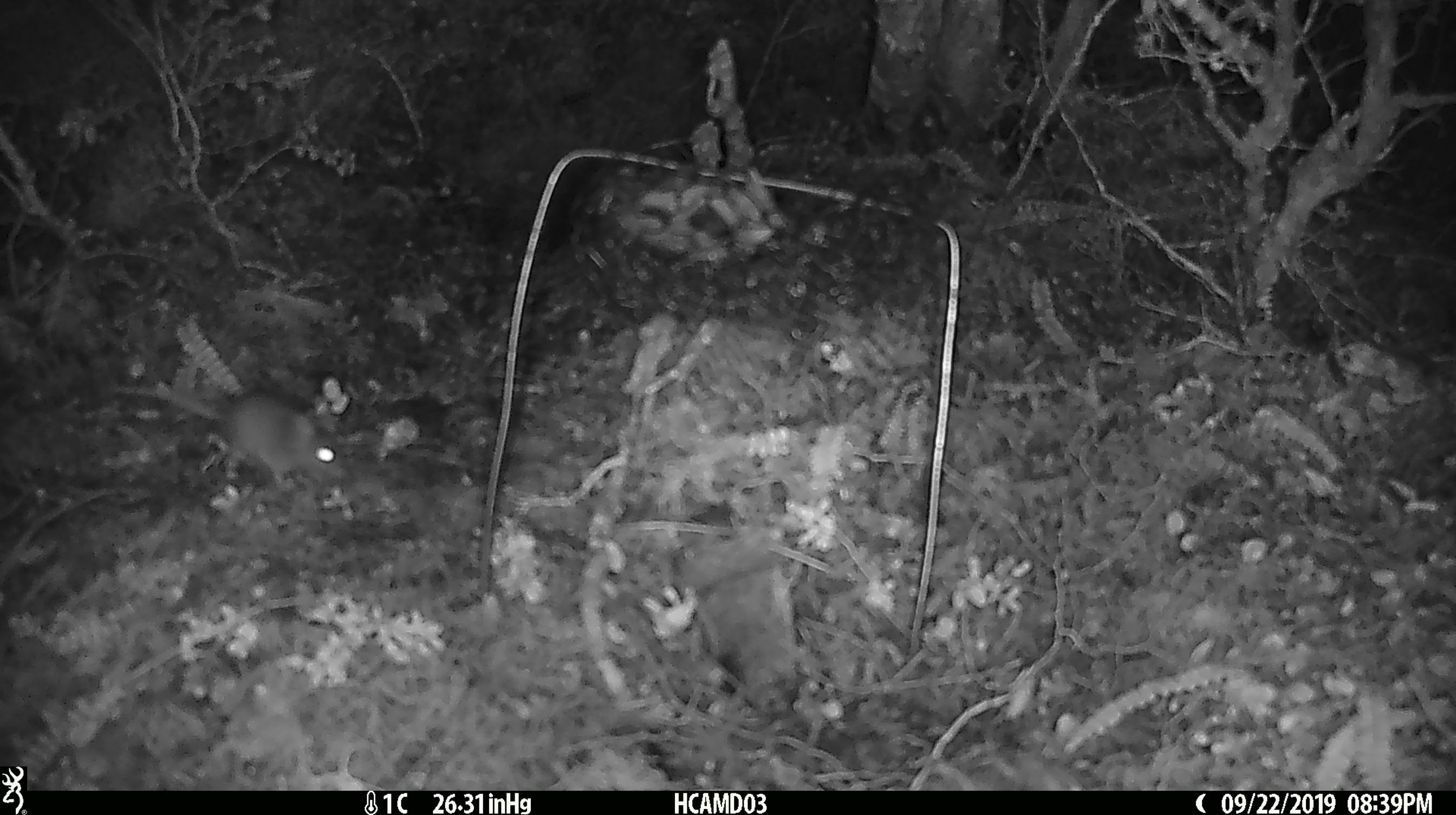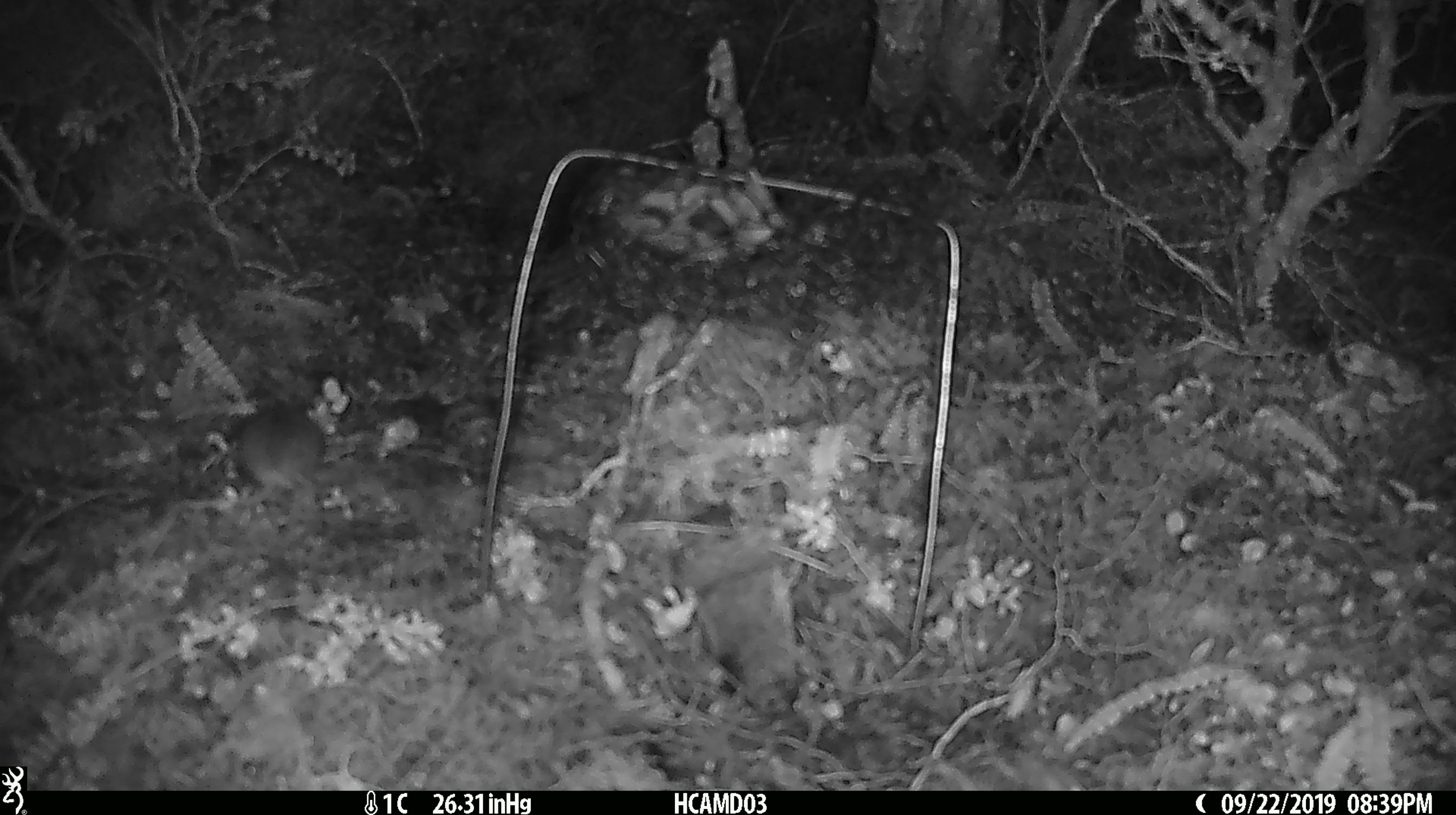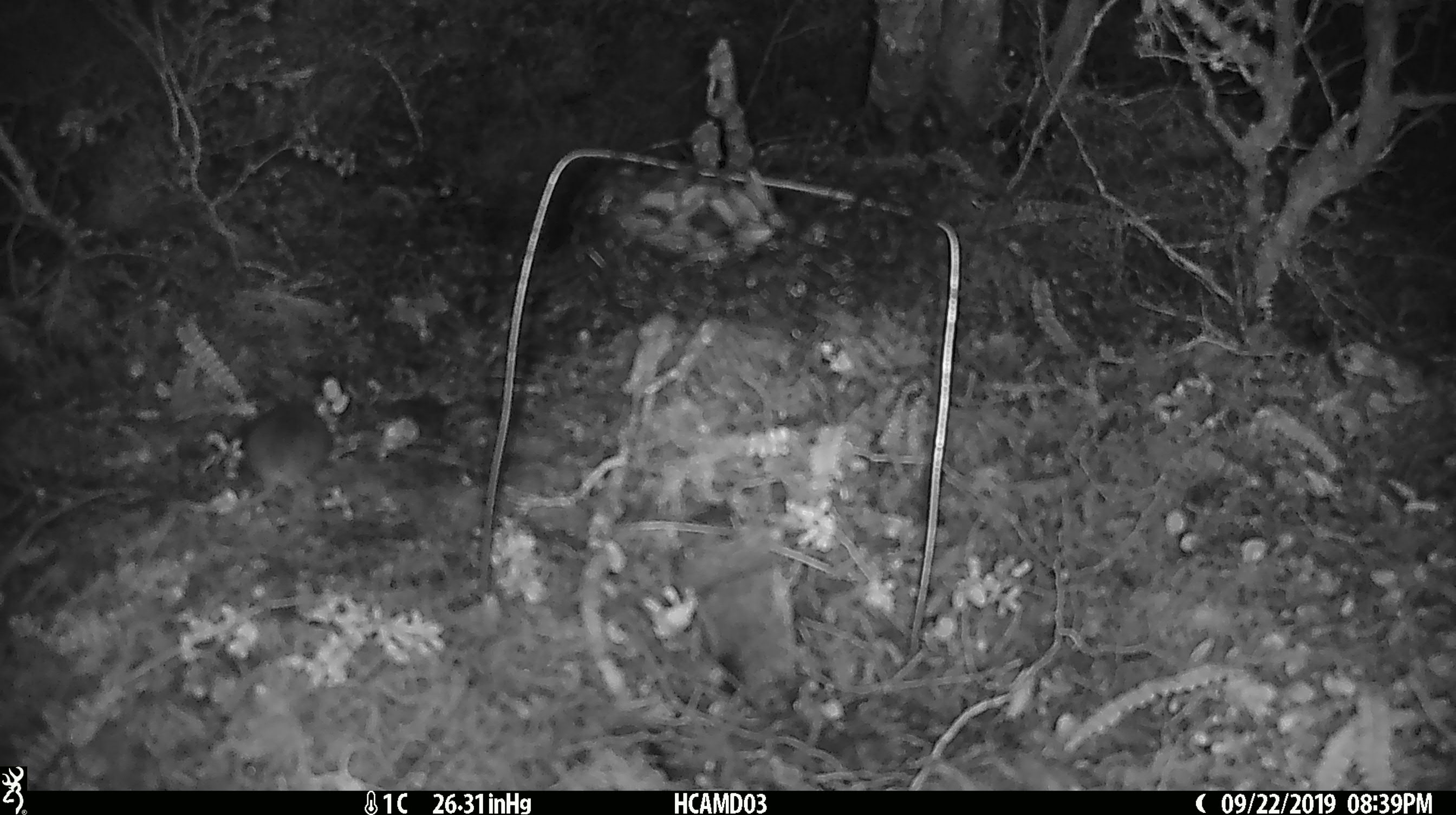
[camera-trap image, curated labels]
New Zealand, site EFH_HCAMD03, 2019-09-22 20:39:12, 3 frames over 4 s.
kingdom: Animalia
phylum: Chordata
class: Mammalia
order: Rodentia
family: Muridae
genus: Mus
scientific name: Mus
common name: mouse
Mouse (Mus).